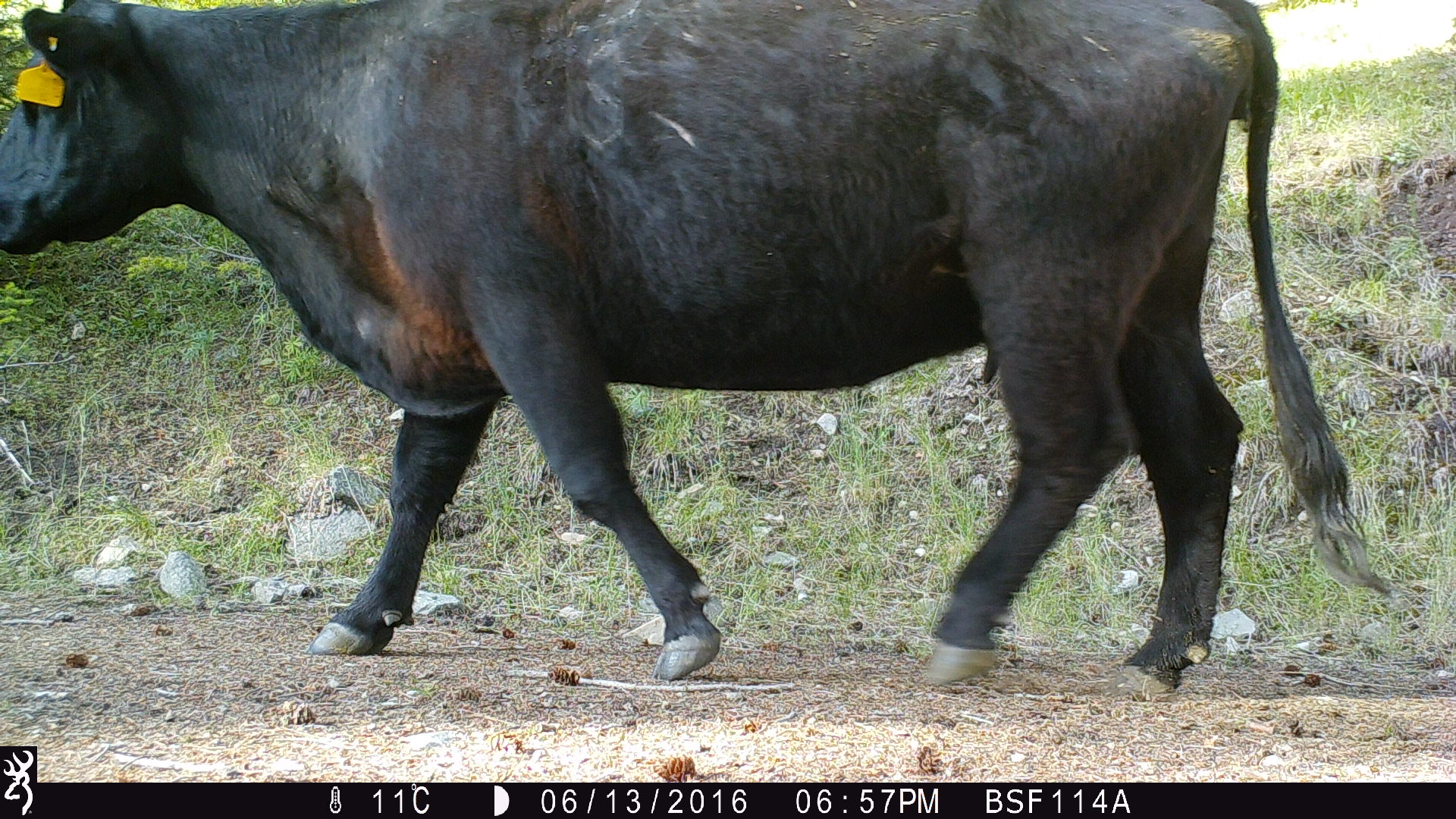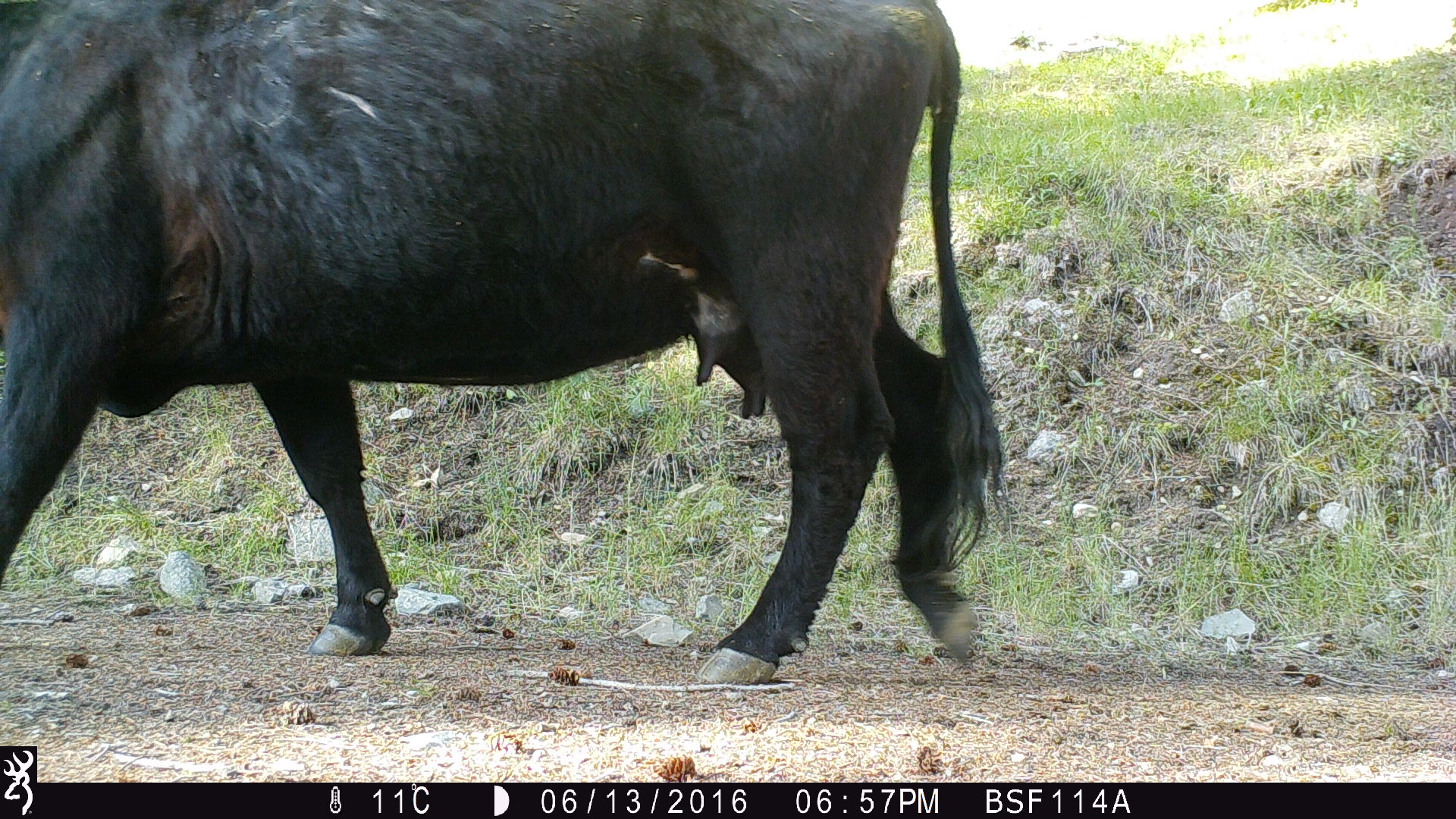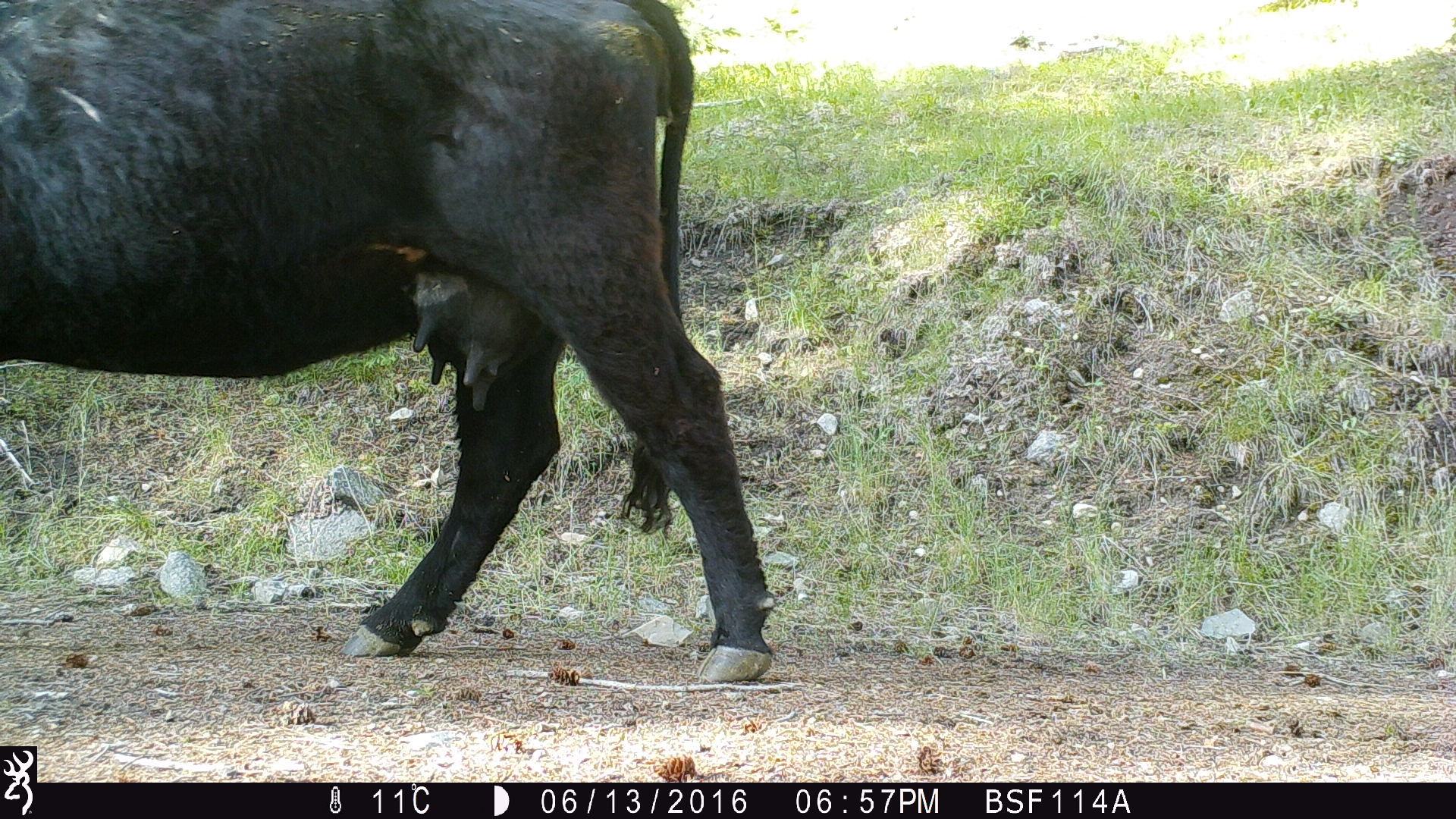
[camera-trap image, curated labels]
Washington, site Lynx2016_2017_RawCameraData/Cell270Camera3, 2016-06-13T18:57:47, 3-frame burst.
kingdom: Animalia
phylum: Chordata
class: Mammalia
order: Artiodactyla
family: Bovidae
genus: Bos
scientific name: Bos taurus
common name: domestic cattle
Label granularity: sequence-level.